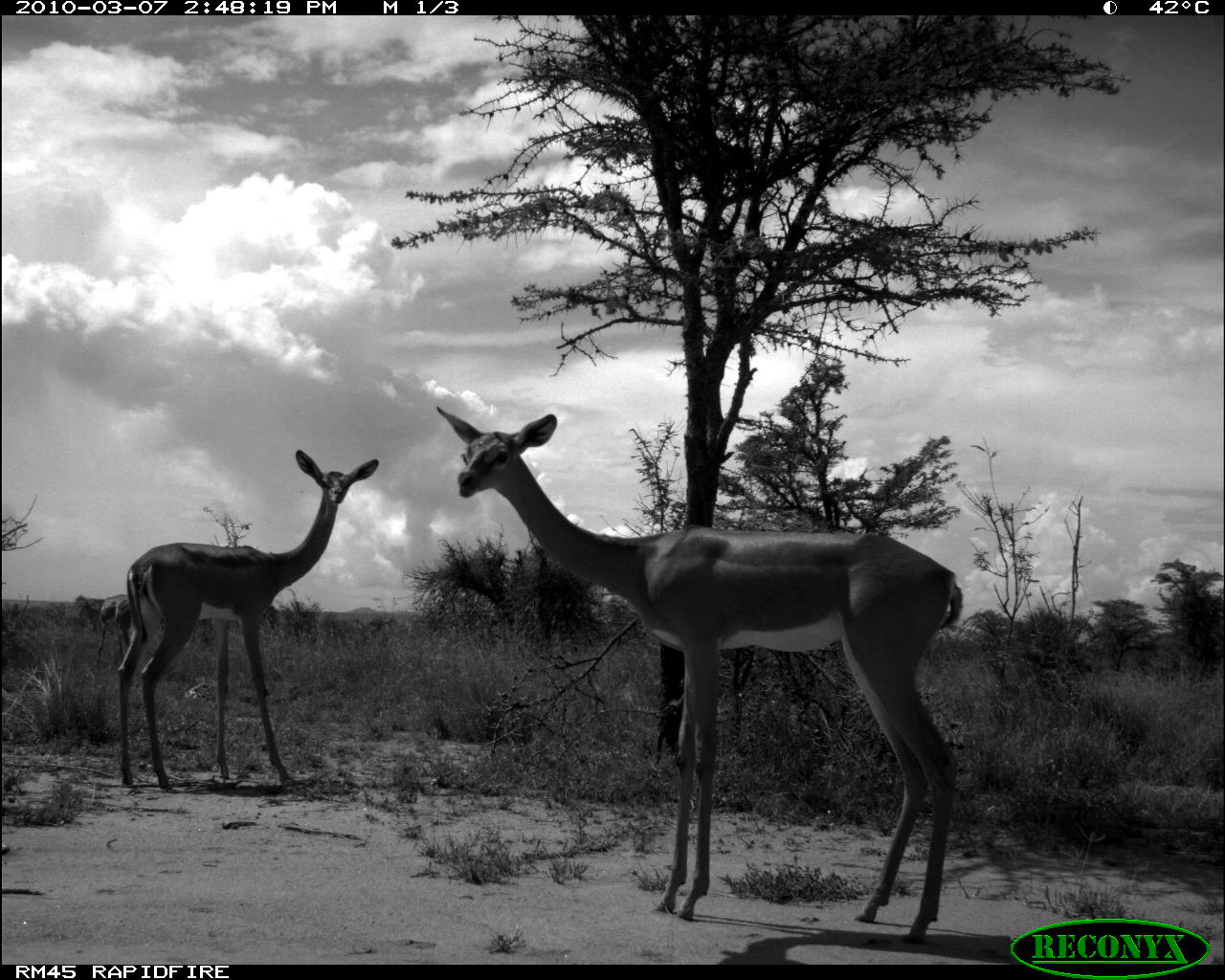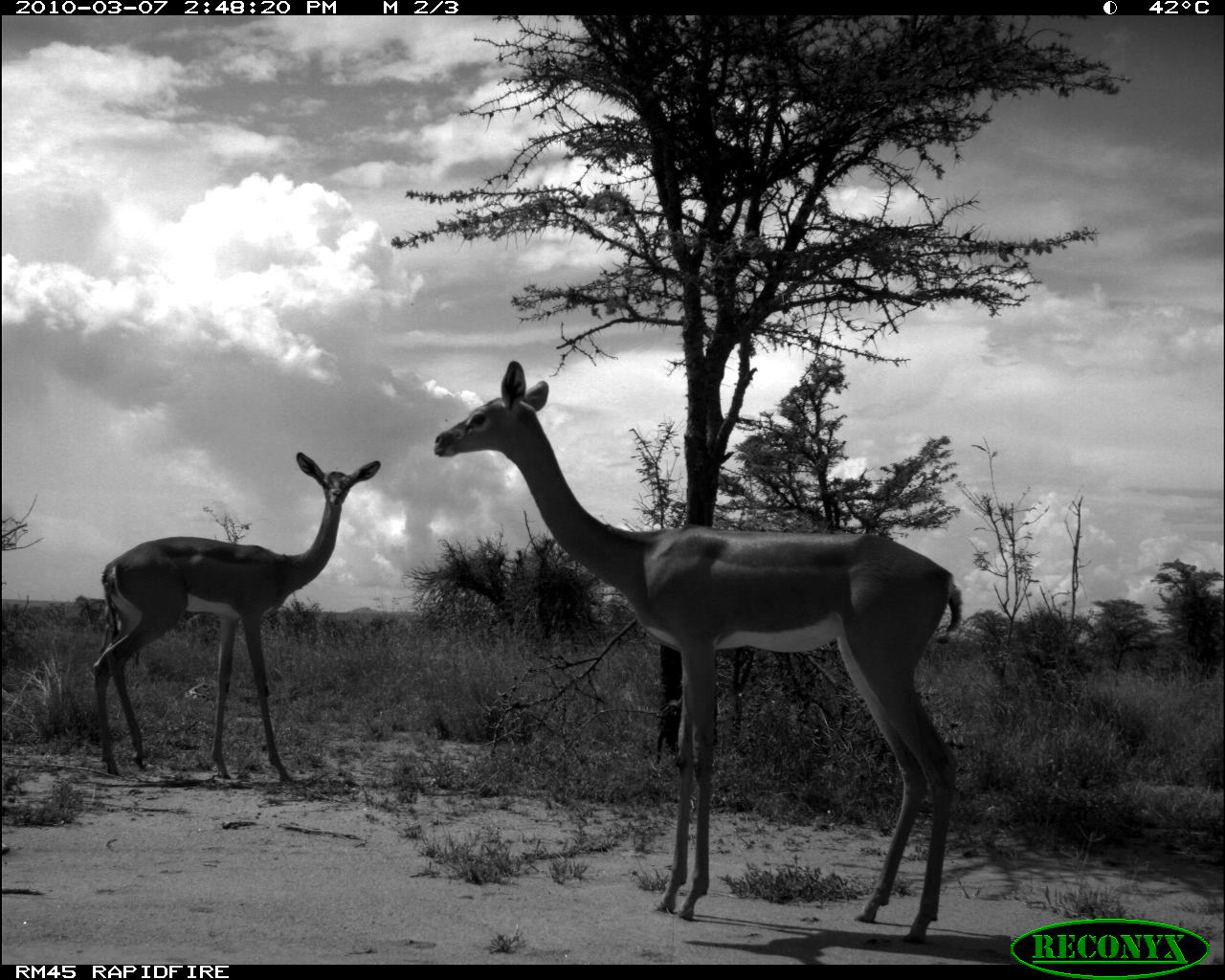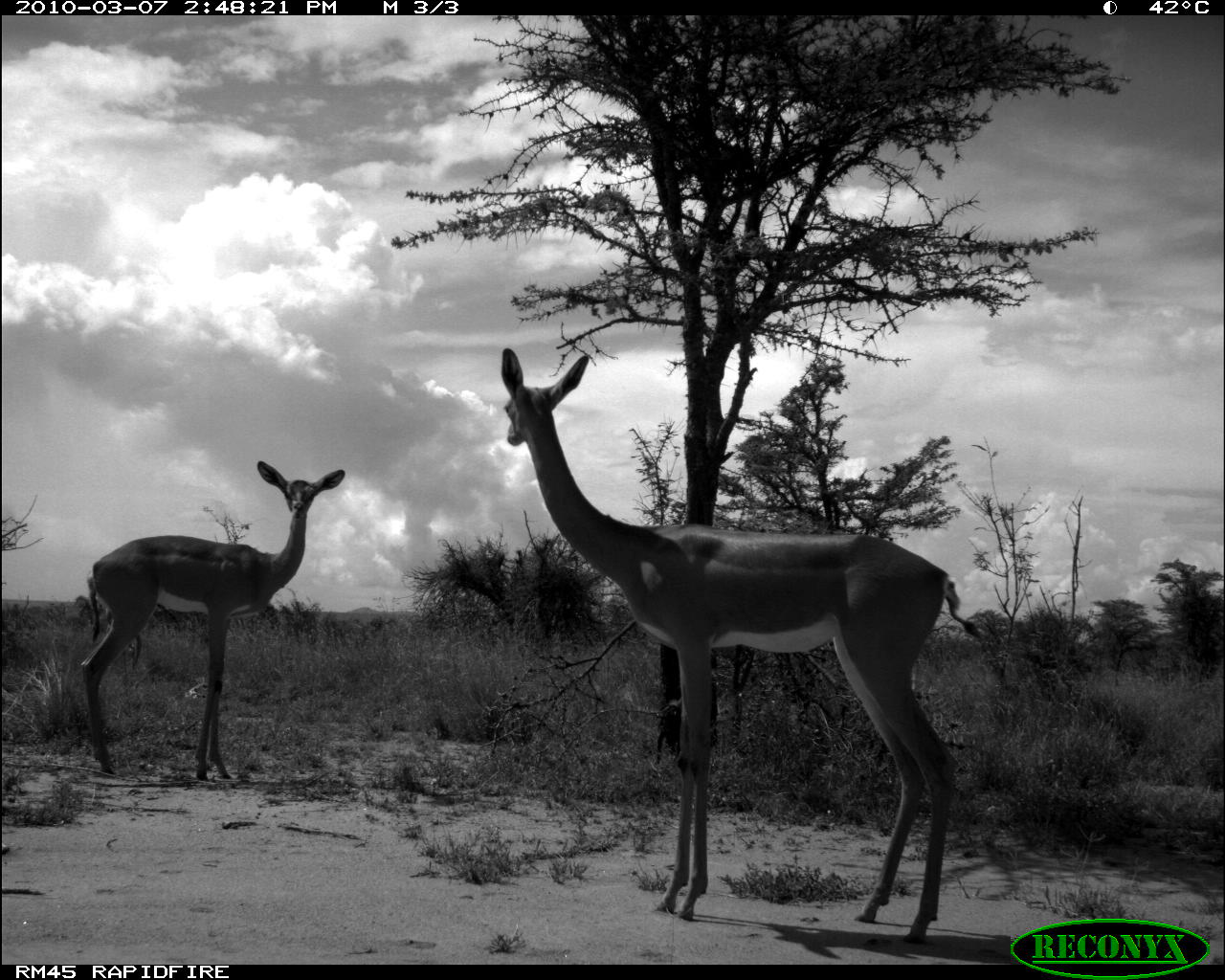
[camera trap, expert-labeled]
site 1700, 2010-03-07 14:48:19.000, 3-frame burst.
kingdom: Animalia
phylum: Chordata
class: Mammalia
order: Artiodactyla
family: Bovidae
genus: Litocranius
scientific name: Litocranius walleri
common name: gerenuk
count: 3